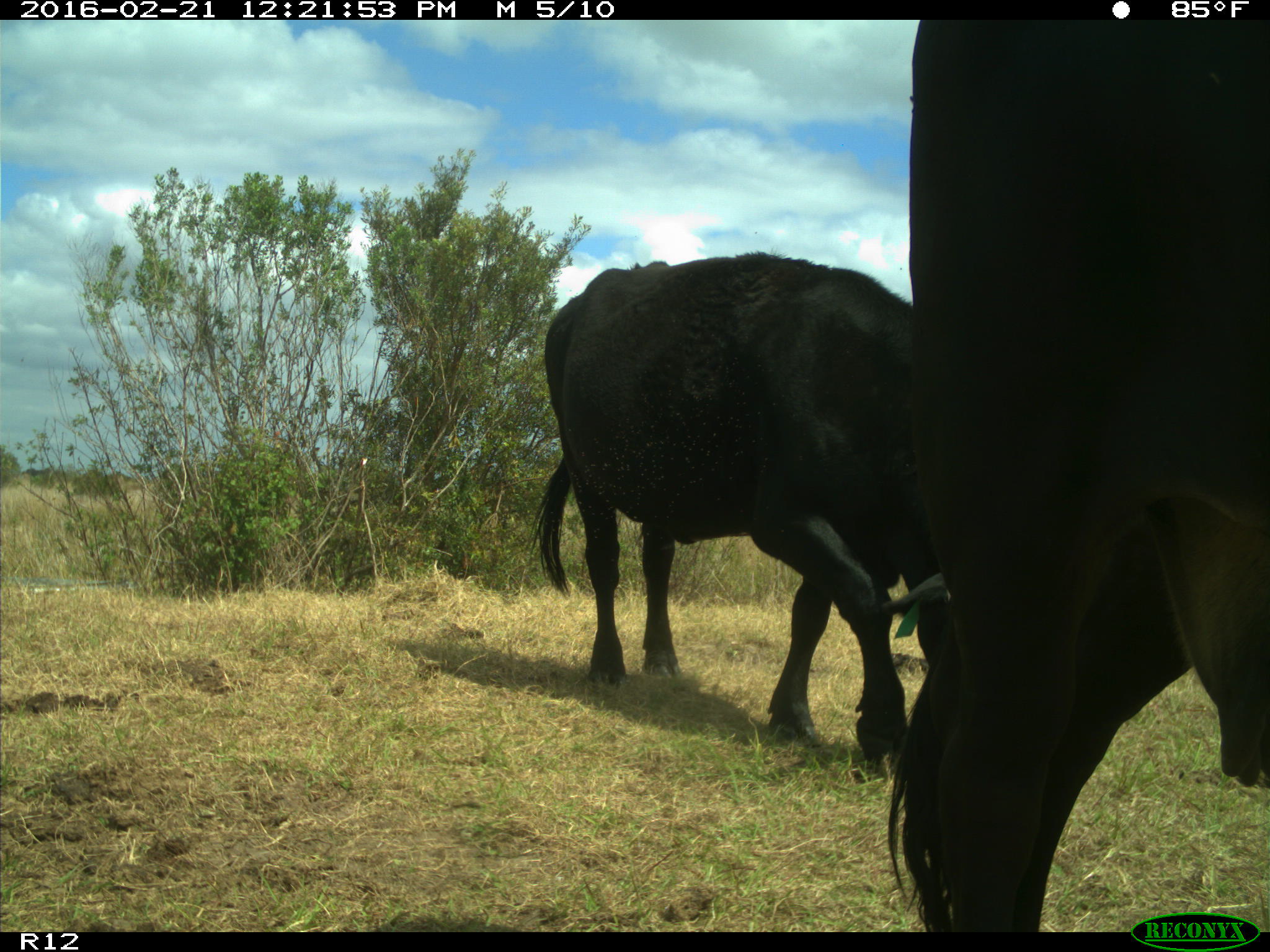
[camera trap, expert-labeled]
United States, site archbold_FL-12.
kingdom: Animalia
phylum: Chordata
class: Mammalia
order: Artiodactyla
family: Bovidae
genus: Bos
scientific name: Bos taurus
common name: domestic cow